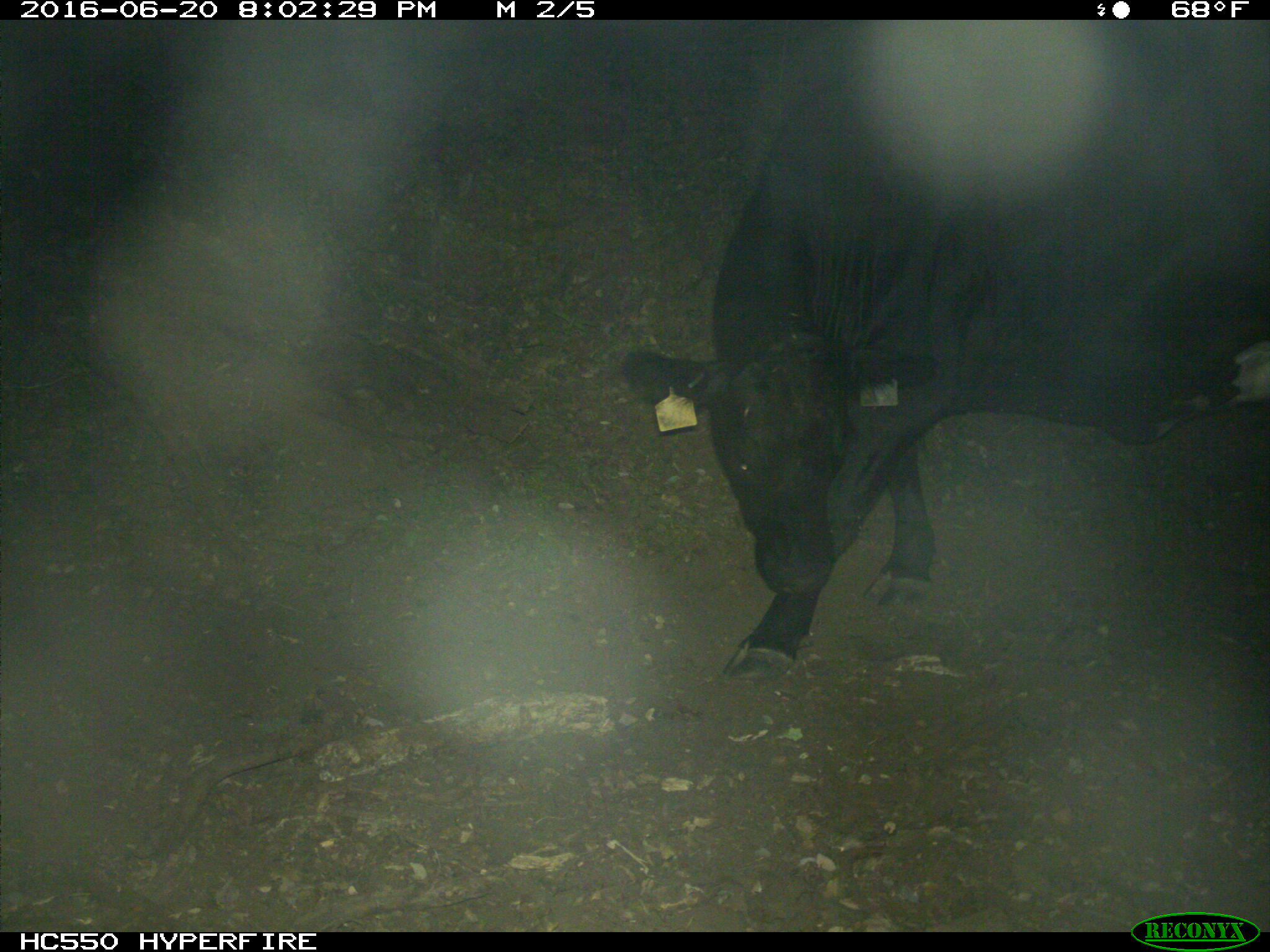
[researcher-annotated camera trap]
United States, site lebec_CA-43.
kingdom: Animalia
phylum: Chordata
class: Mammalia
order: Artiodactyla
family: Bovidae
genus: Bos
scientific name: Bos taurus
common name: domestic cow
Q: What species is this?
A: Bos taurus (domestic cow).